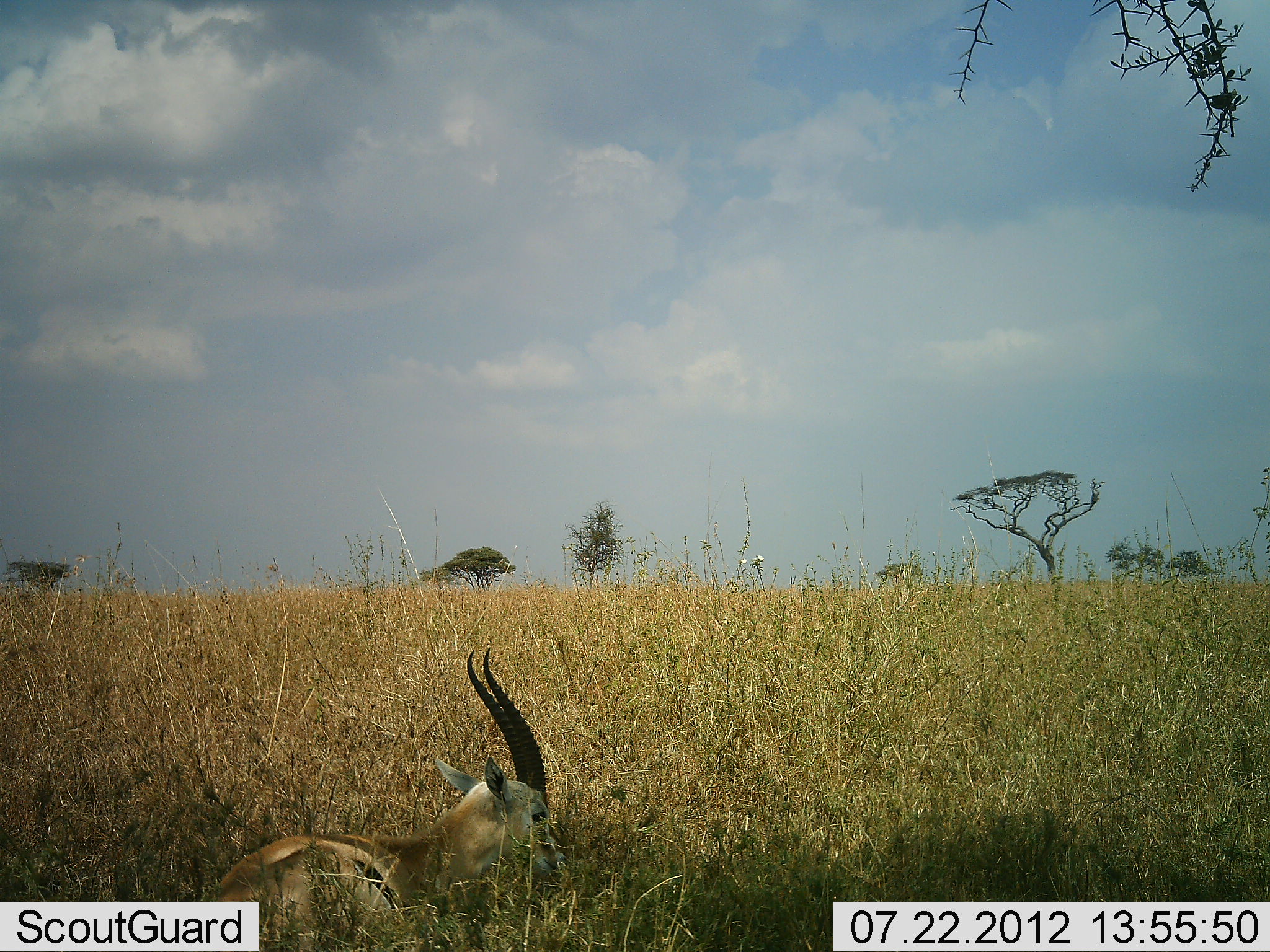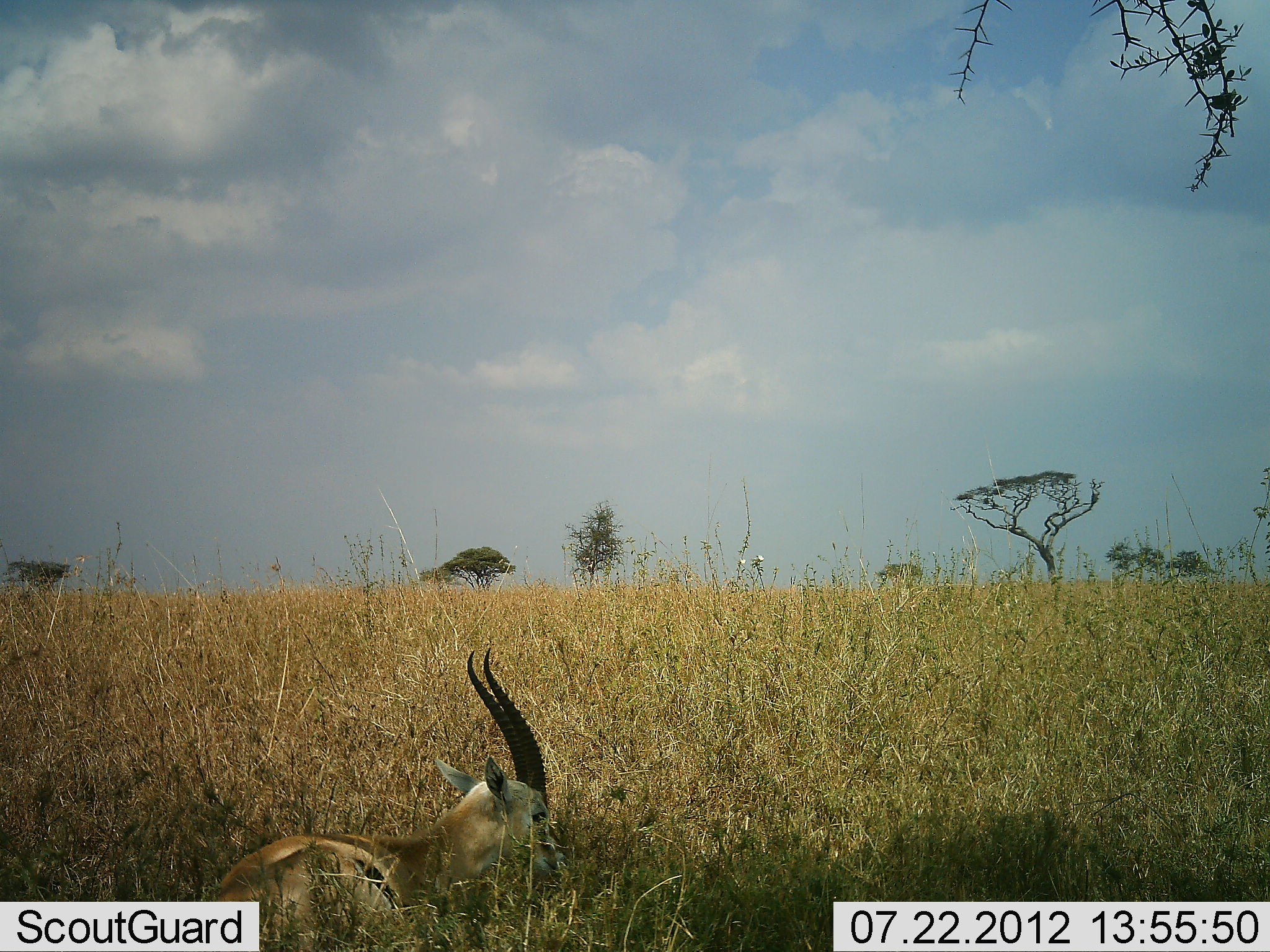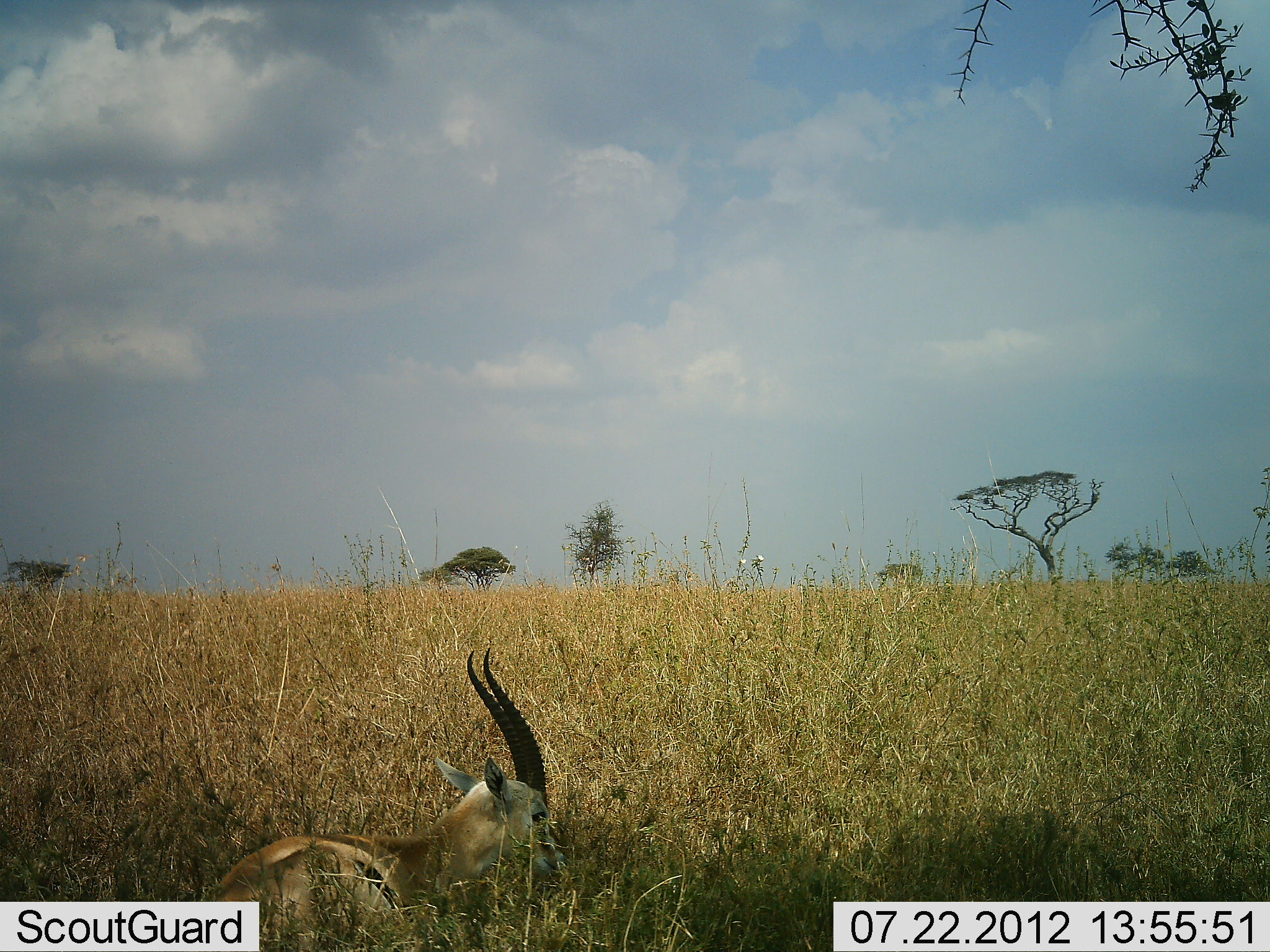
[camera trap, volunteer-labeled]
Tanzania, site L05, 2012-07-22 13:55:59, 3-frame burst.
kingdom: Animalia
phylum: Chordata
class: Mammalia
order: Artiodactyla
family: Bovidae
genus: Eudorcas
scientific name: Eudorcas thomsonii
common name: thomson's gazelle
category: gazellethomsons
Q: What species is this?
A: Gazellethomsons (thomson's gazelle) (Eudorcas thomsonii).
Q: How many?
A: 1.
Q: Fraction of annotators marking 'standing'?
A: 0%.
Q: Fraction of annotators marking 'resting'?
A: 100%.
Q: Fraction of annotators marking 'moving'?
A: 0%.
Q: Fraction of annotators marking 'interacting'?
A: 0%.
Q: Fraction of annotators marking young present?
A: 0%.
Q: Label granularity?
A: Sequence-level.